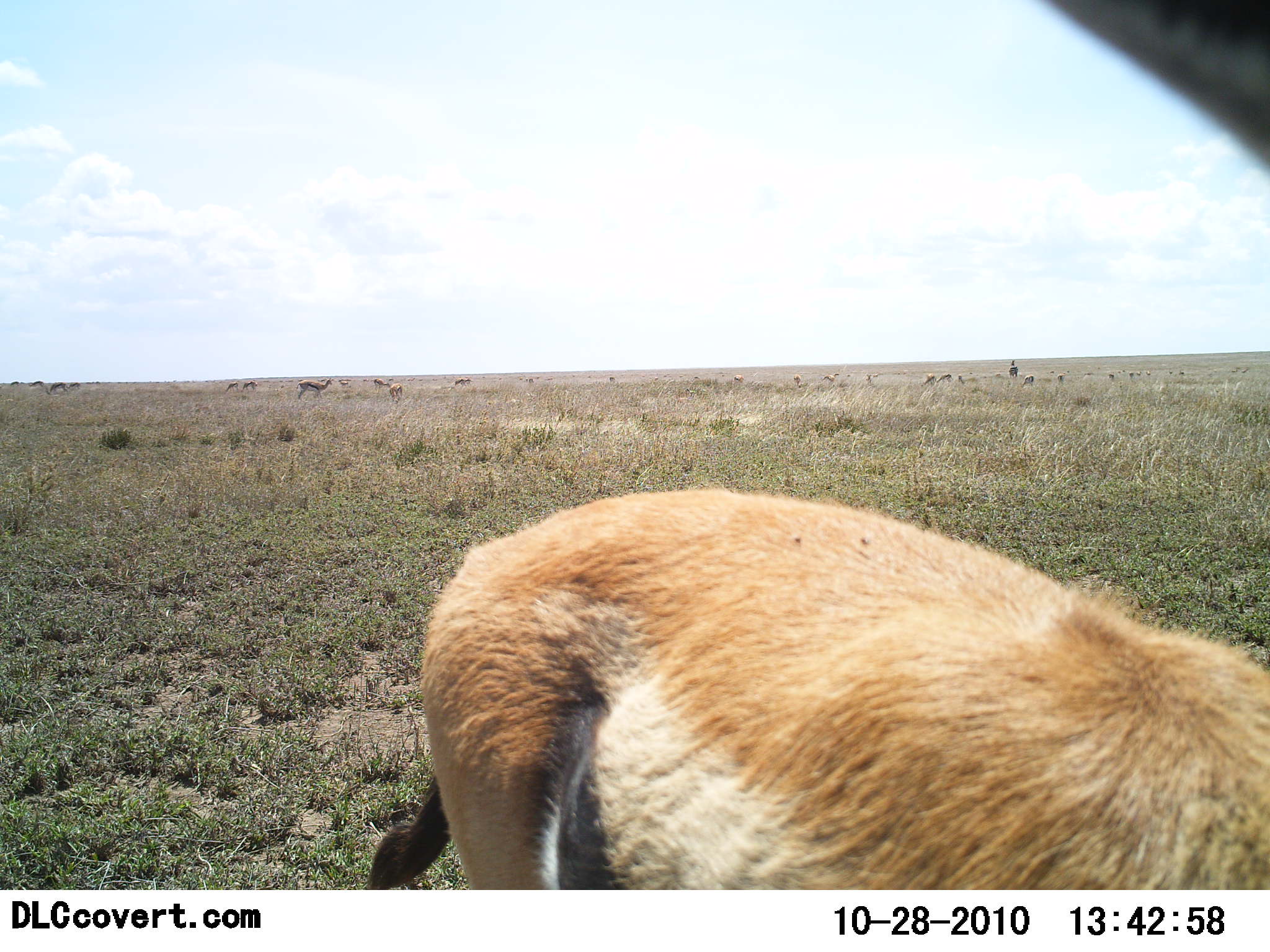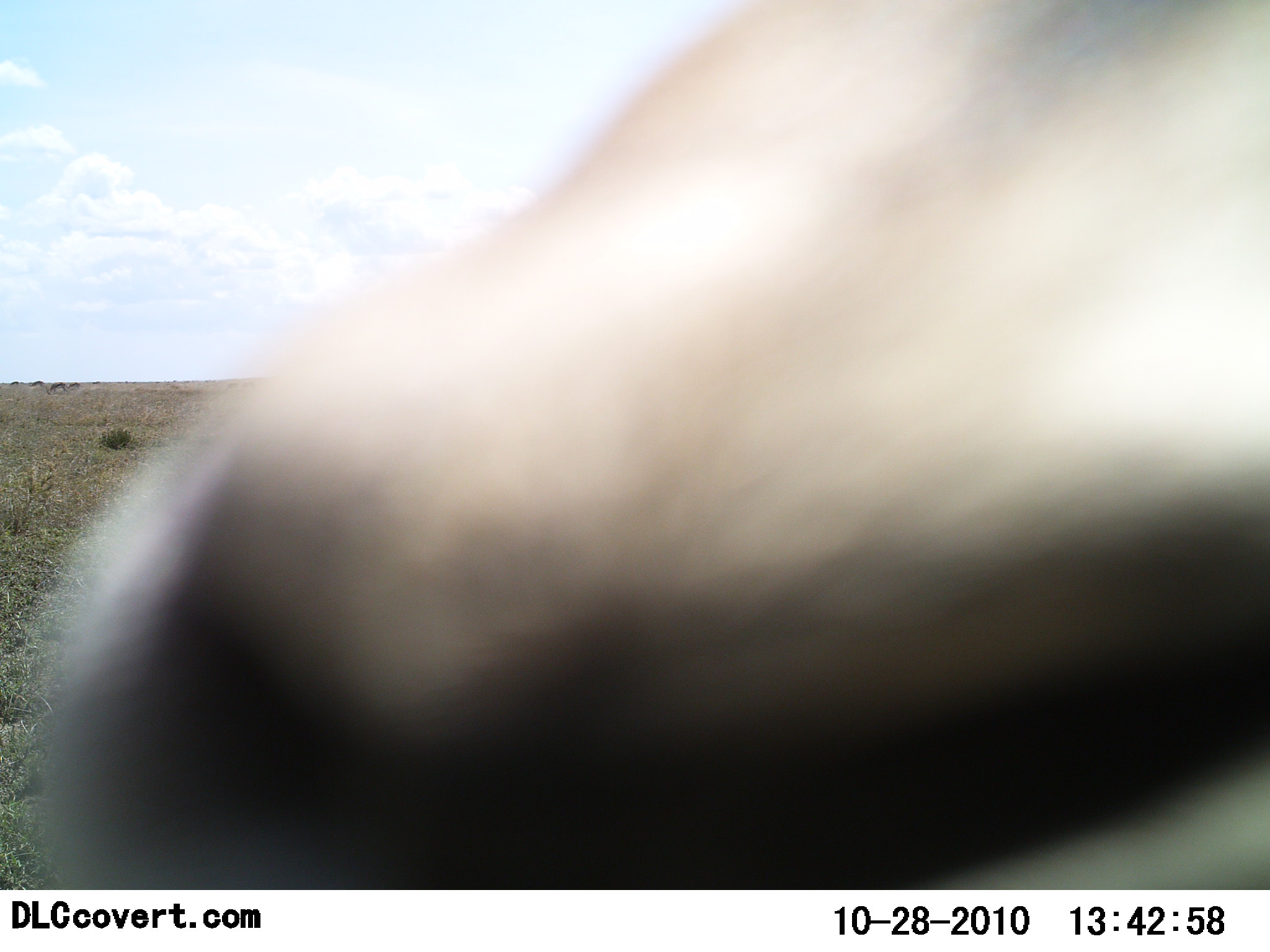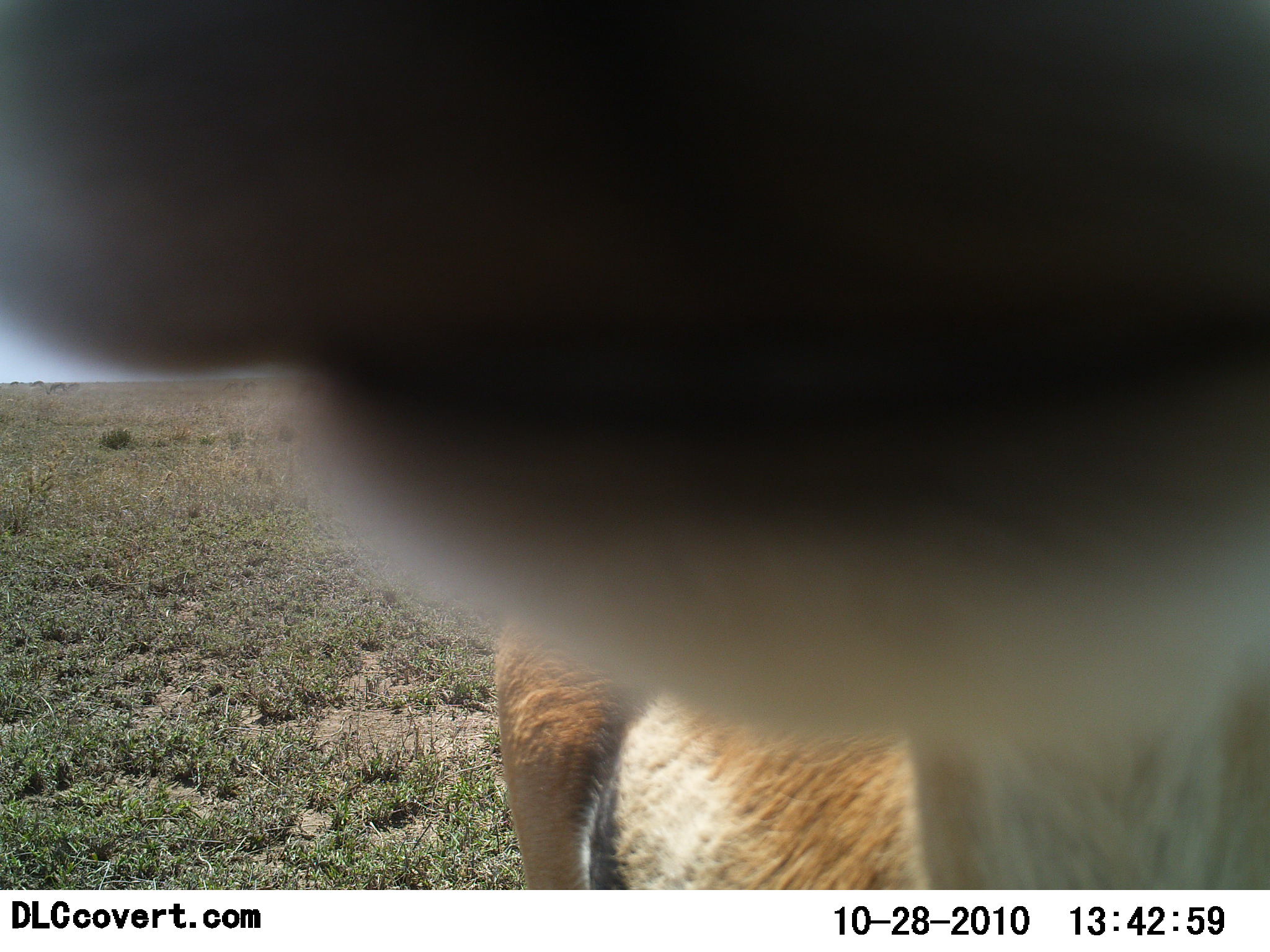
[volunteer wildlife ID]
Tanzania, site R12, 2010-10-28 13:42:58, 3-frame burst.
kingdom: Animalia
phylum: Chordata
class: Mammalia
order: Artiodactyla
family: Bovidae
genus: Eudorcas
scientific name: Eudorcas thomsonii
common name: thomson's gazelle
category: gazellethomsons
Gazellethomsons (thomson's gazelle) (Eudorcas thomsonii), count 1. Behavior (volunteer vote fractions): standing 65%, resting 0%, moving 18%, interacting 29%. Young present (vote fraction): 0%. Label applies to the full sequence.